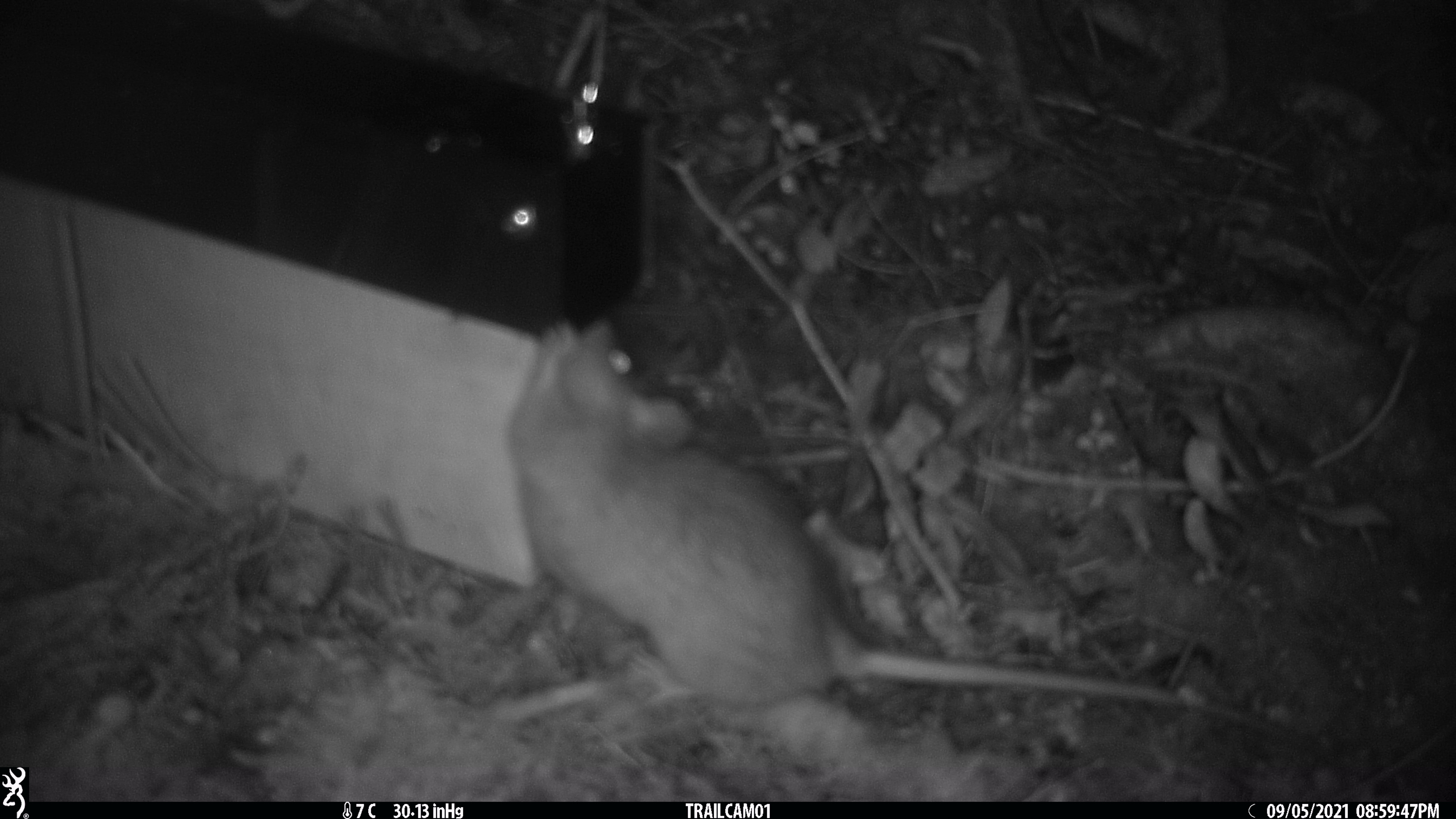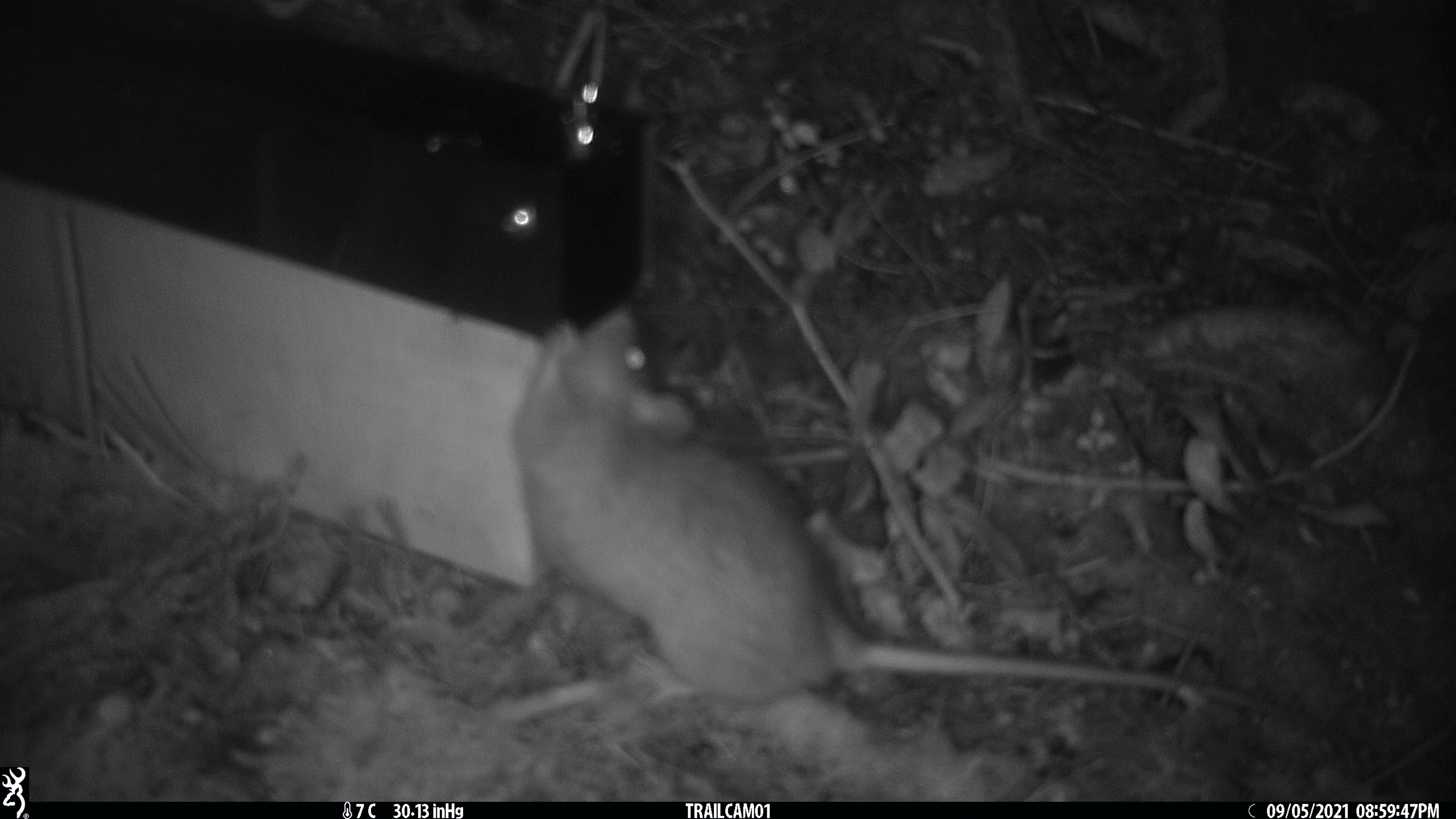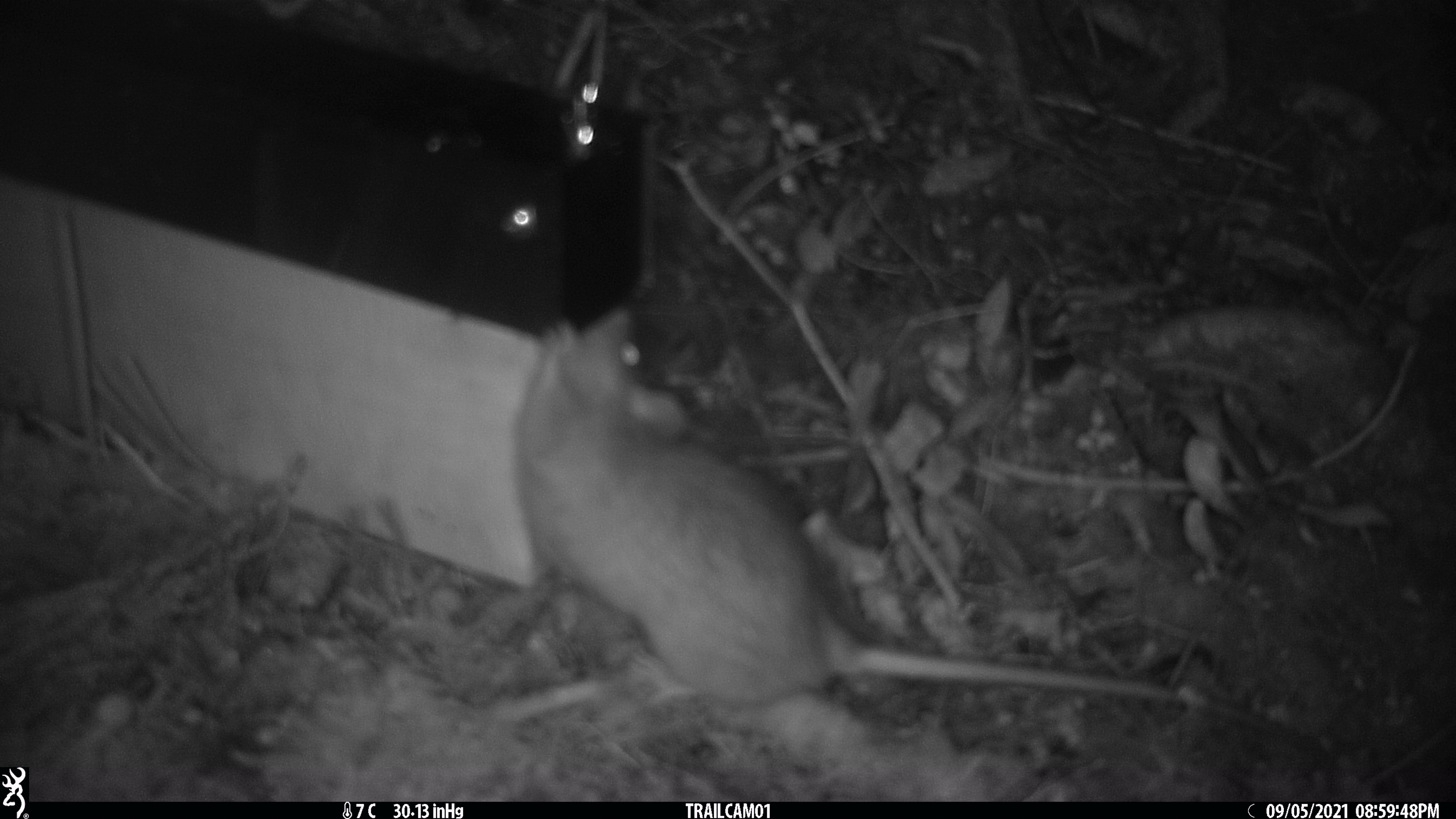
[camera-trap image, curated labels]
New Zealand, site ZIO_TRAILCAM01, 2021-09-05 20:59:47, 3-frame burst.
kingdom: Animalia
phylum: Chordata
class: Mammalia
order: Rodentia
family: Muridae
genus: Rattus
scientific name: Rattus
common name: rat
Rat (Rattus).